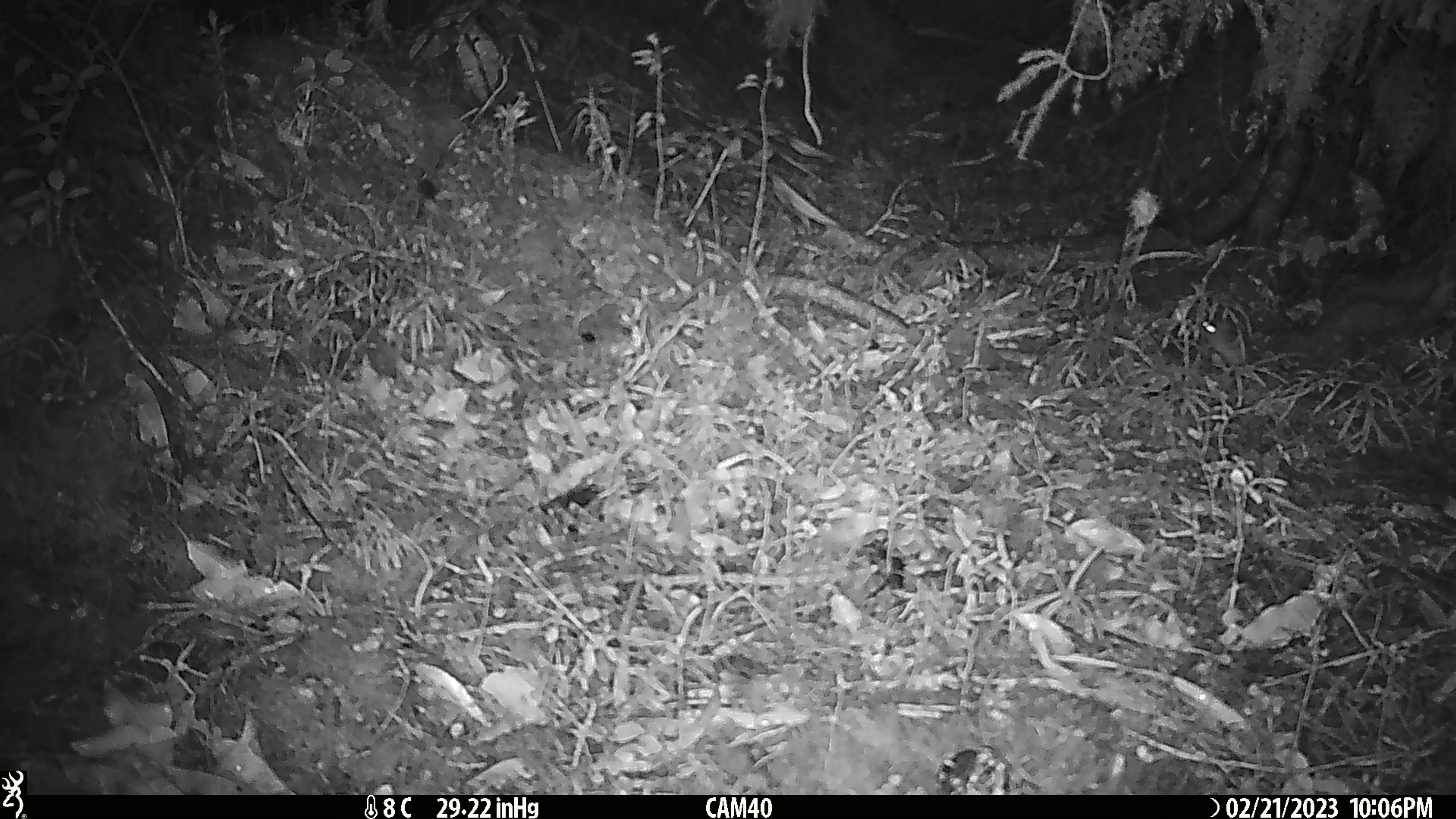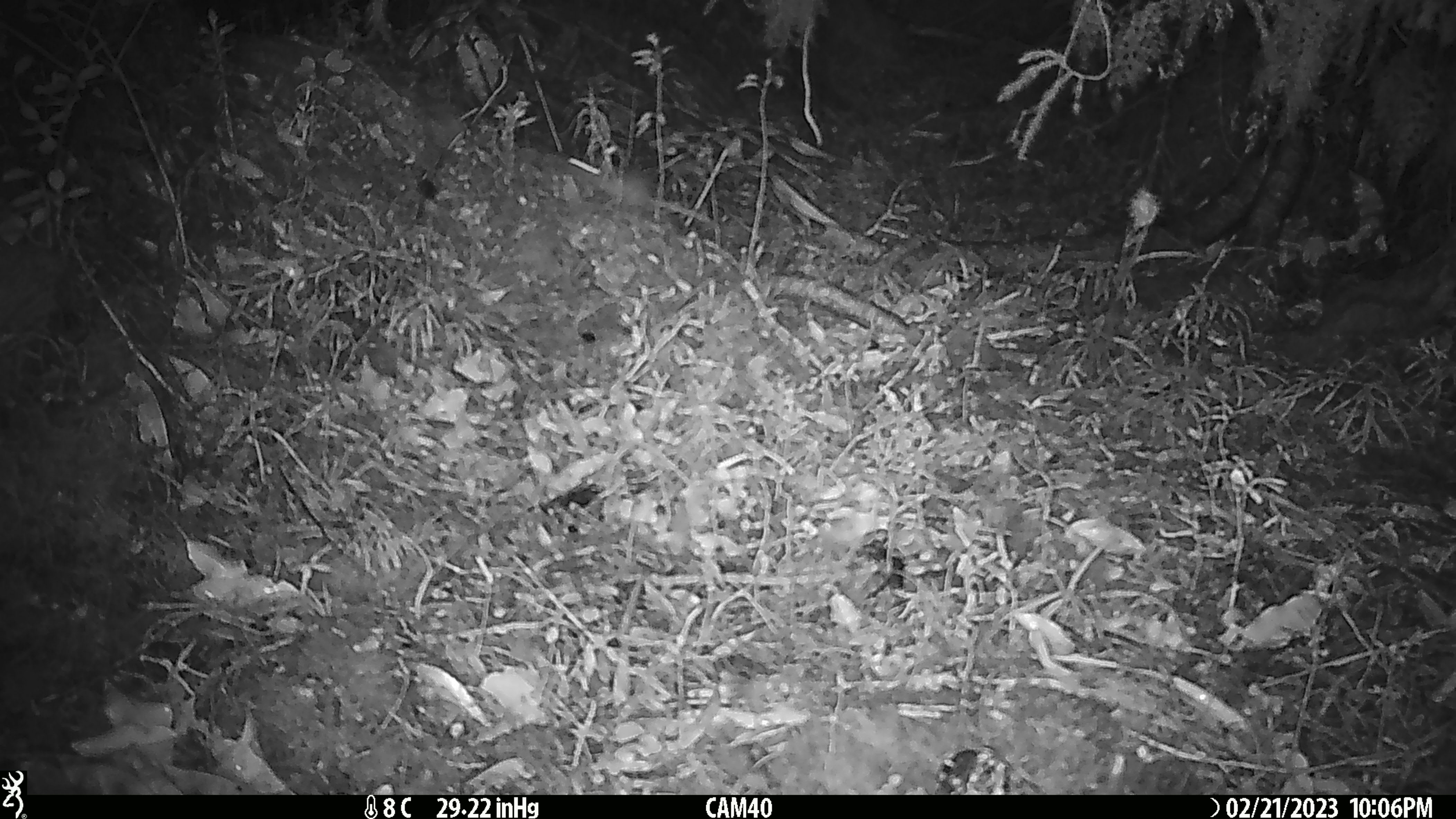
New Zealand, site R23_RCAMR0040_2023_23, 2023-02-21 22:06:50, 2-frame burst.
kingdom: Animalia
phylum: Chordata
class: Mammalia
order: Rodentia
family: Muridae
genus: Mus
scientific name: Mus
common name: mouse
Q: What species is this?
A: Mouse (Mus).